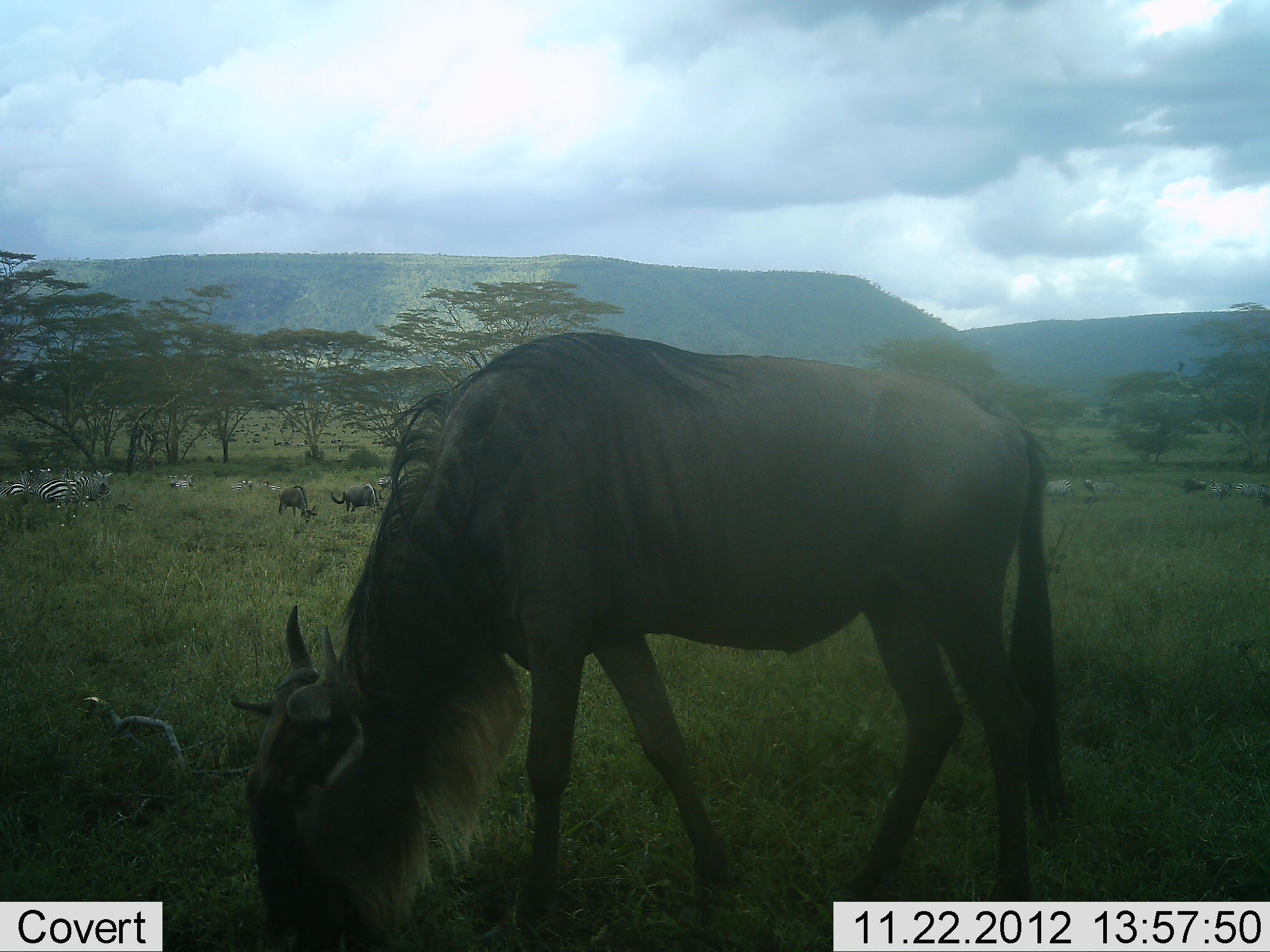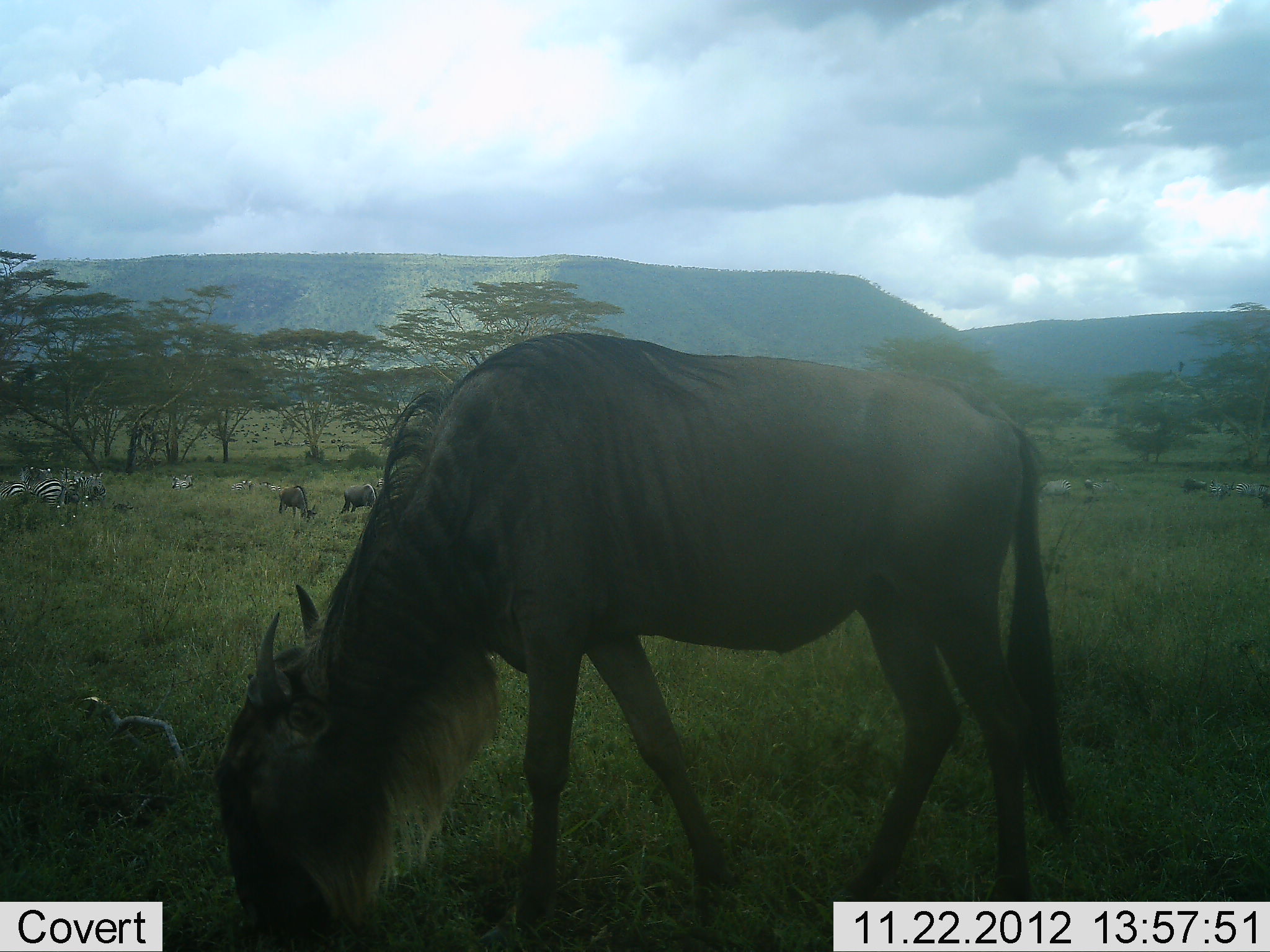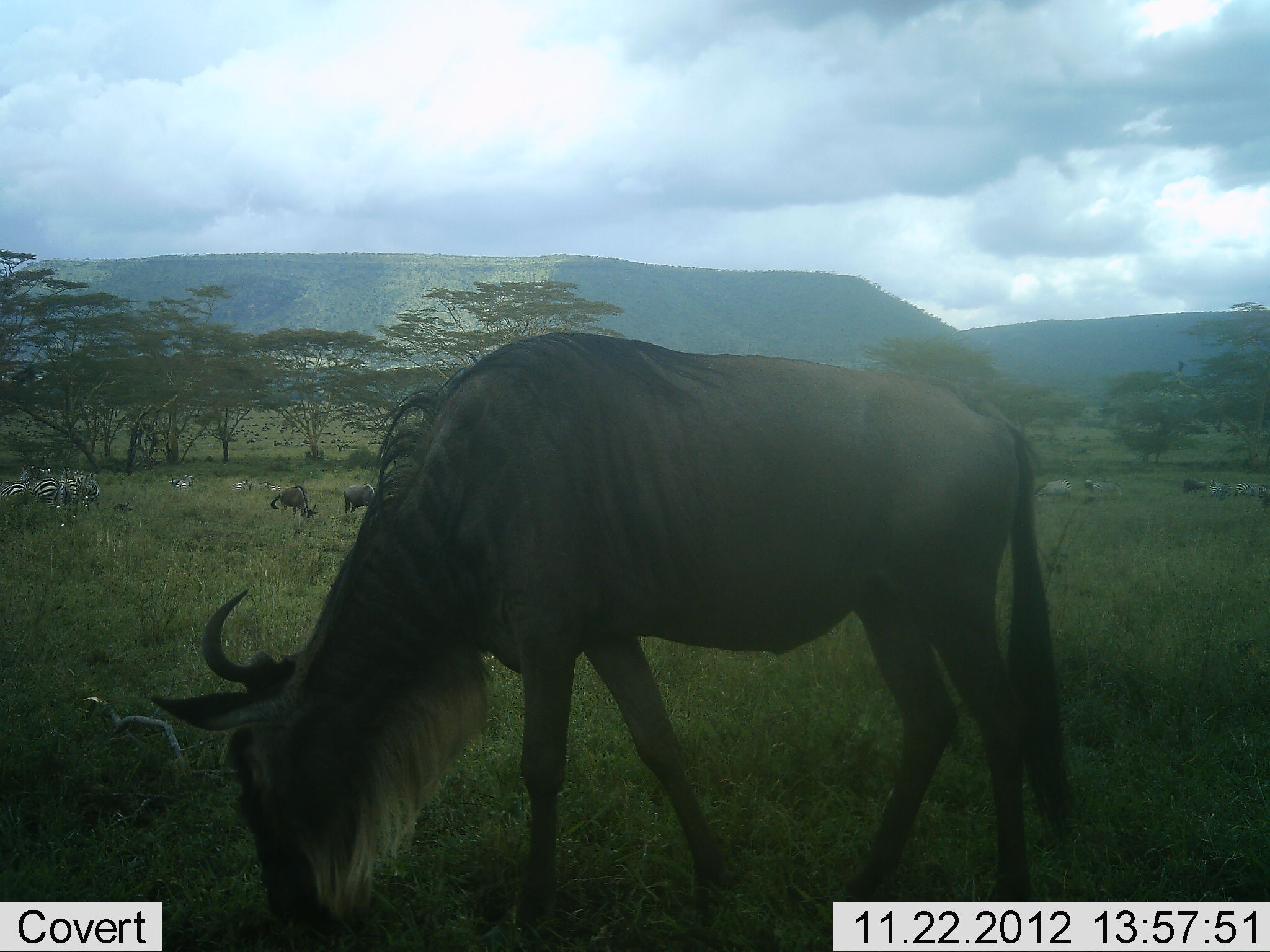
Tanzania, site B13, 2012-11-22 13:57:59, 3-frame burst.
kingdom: Animalia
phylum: Chordata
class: Mammalia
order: Artiodactyla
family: Bovidae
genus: Connochaetes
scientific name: Connochaetes taurinus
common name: blue wildebeest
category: wildebeest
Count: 3.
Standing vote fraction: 27%.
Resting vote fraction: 0%.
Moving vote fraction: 0%.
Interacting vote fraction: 0%.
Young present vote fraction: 0%.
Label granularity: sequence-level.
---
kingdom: Animalia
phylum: Chordata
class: Mammalia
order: Perissodactyla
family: Equidae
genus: Equus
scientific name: Equus quagga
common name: plains zebra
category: zebra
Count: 8.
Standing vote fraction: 90%.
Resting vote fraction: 0%.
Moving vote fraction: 10%.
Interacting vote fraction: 20%.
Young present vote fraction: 0%.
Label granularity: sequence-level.